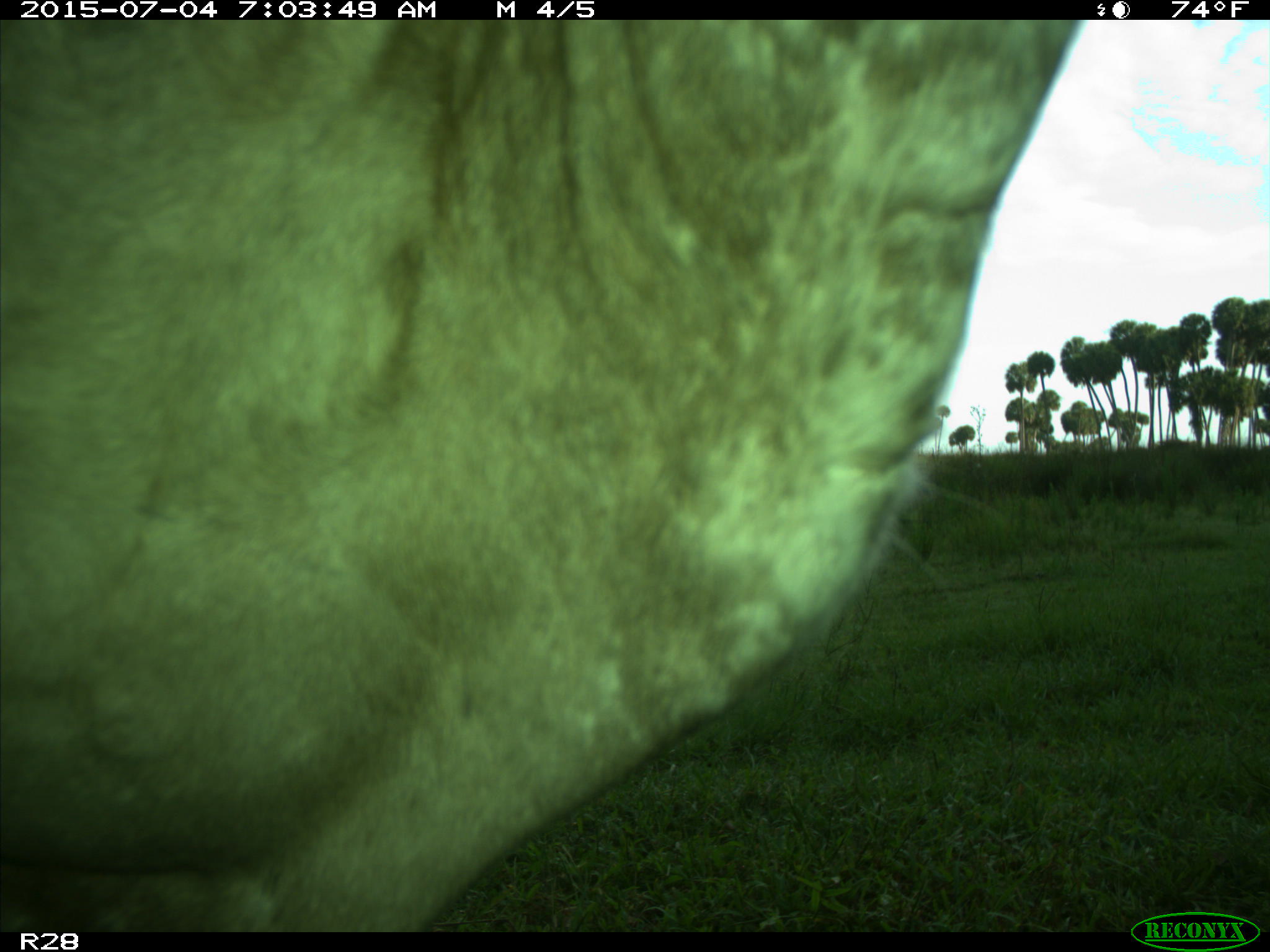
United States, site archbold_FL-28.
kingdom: Animalia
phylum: Chordata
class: Mammalia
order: Artiodactyla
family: Bovidae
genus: Bos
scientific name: Bos taurus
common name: domestic cow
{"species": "Bos taurus (domestic cow)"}